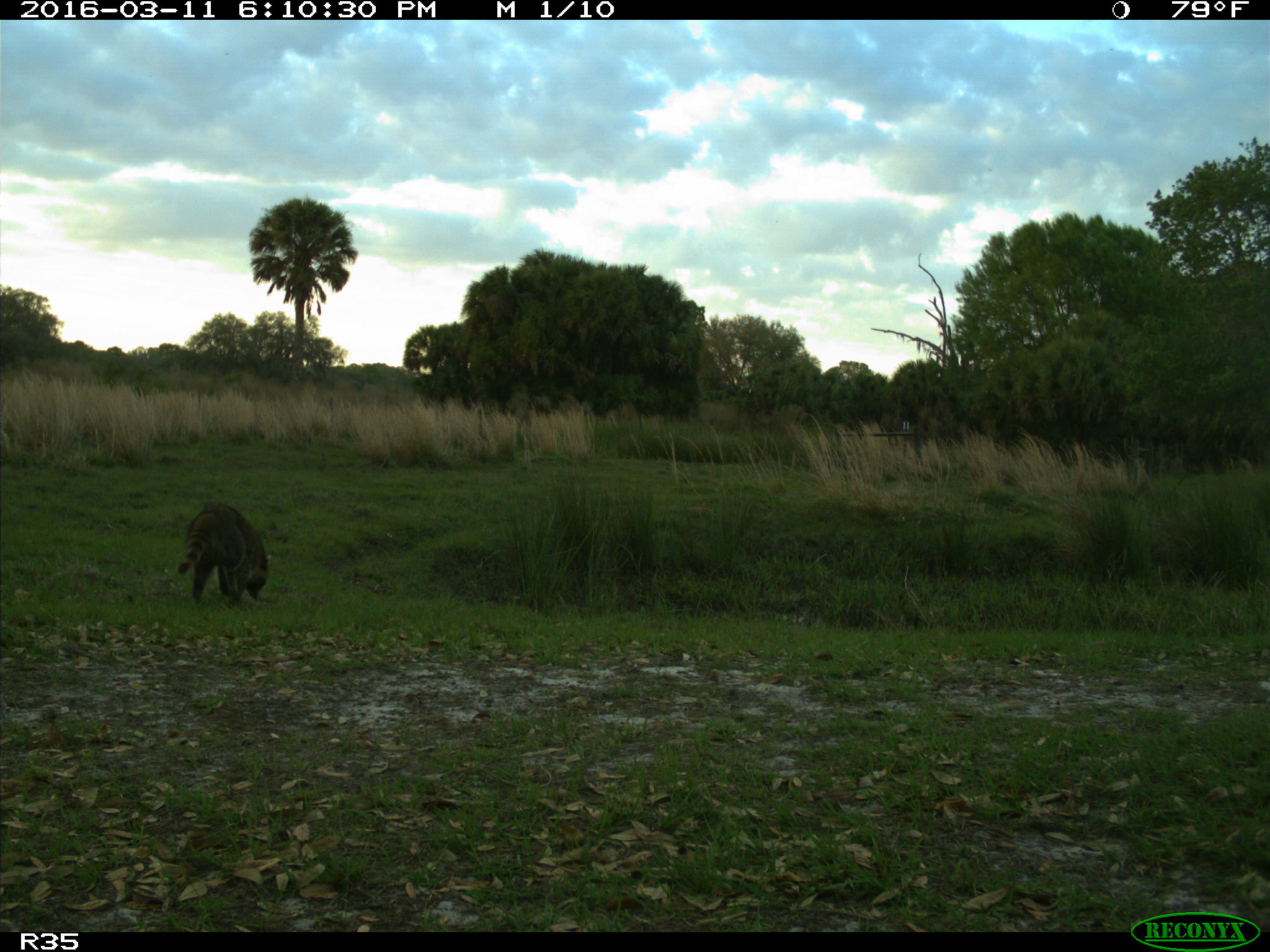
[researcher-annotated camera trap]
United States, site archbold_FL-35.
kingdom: Animalia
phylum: Chordata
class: Mammalia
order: Carnivora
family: Procyonidae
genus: Procyon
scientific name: Procyon lotor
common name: common raccoon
Procyon lotor (common raccoon).